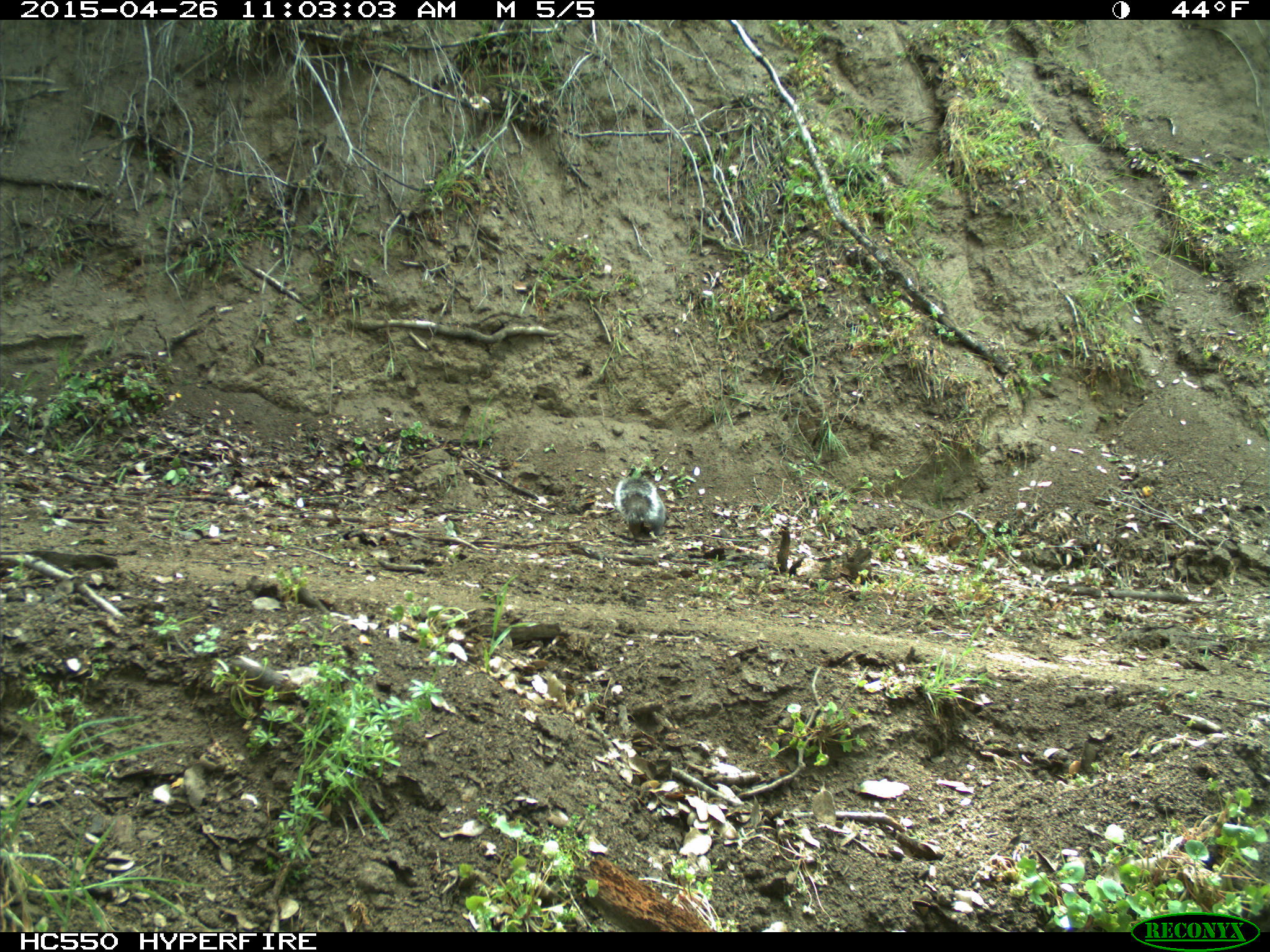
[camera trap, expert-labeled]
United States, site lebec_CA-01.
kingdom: Animalia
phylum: Chordata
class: Mammalia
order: Rodentia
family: Sciuridae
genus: Sciurus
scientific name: Sciurus carolinensis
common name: eastern gray squirrel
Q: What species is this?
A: Sciurus carolinensis (eastern gray squirrel).